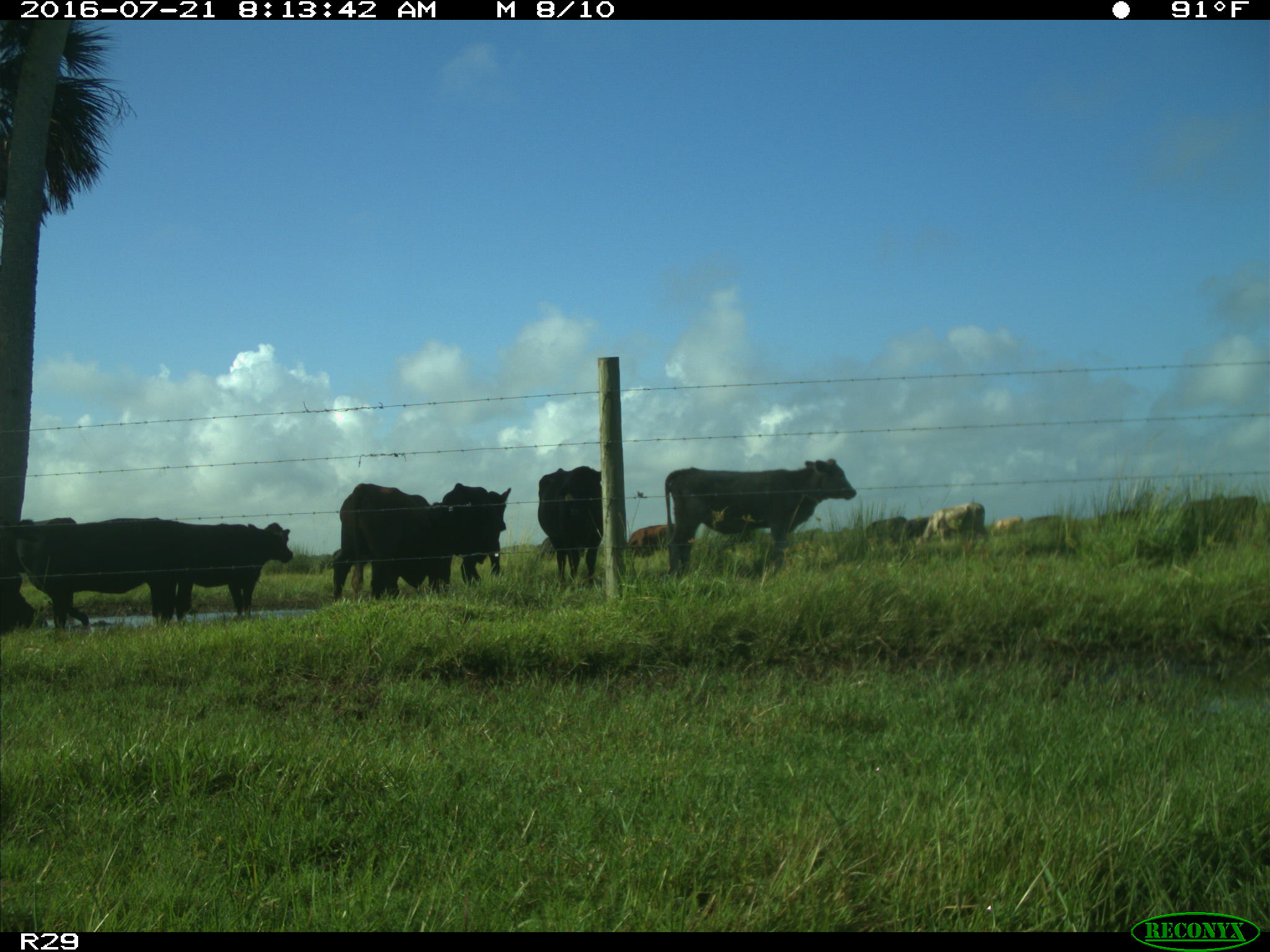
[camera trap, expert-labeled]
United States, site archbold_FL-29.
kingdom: Animalia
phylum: Chordata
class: Mammalia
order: Artiodactyla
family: Bovidae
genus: Bos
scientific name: Bos taurus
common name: domestic cow